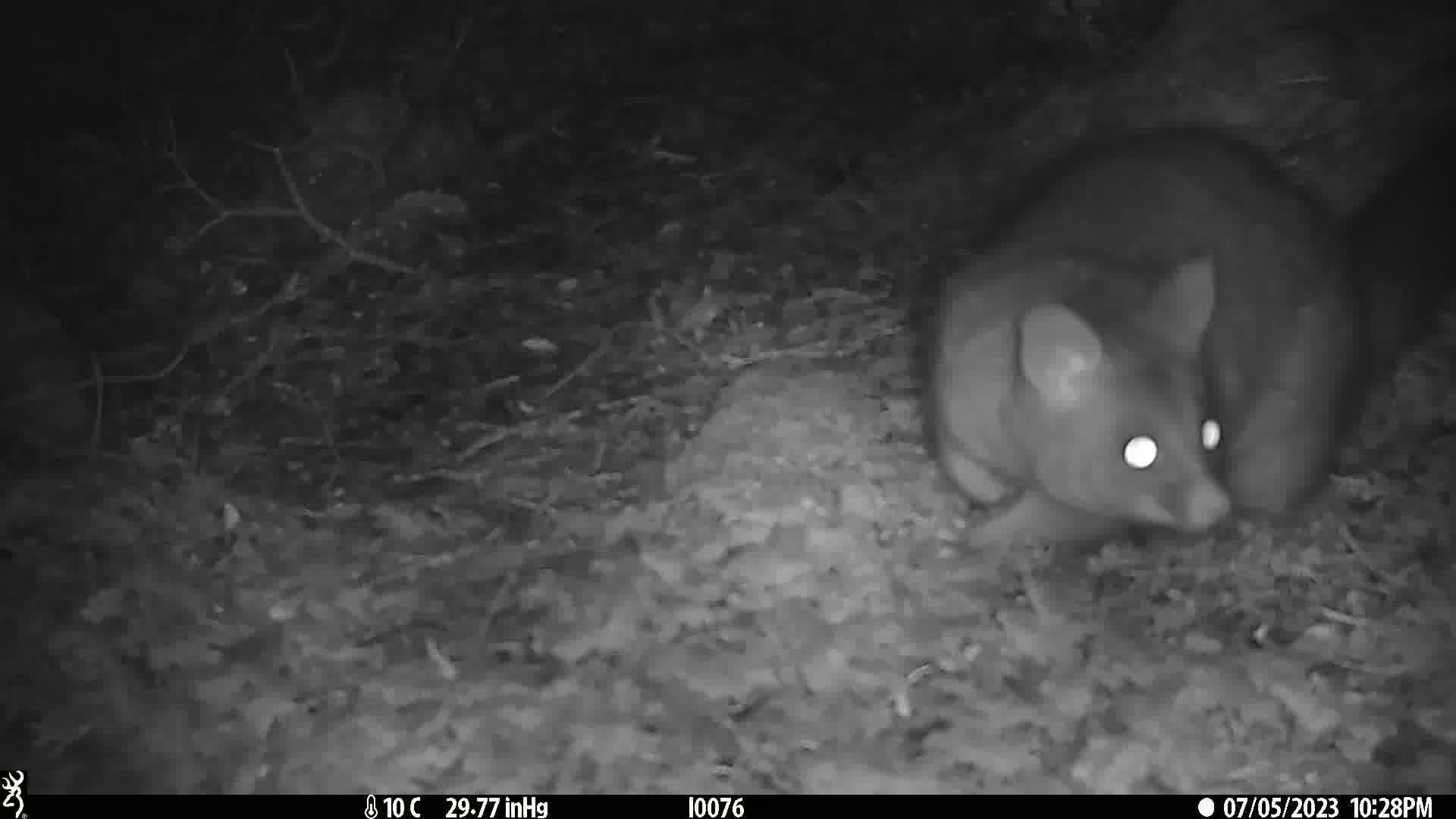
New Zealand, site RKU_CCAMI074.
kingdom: Animalia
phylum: Chordata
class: Mammalia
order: Diprotodontia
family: Phalangeridae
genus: Trichosurus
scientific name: Trichosurus vulpecula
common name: common brushtail possum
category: possum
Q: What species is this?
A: Possum (common brushtail possum) (Trichosurus vulpecula).